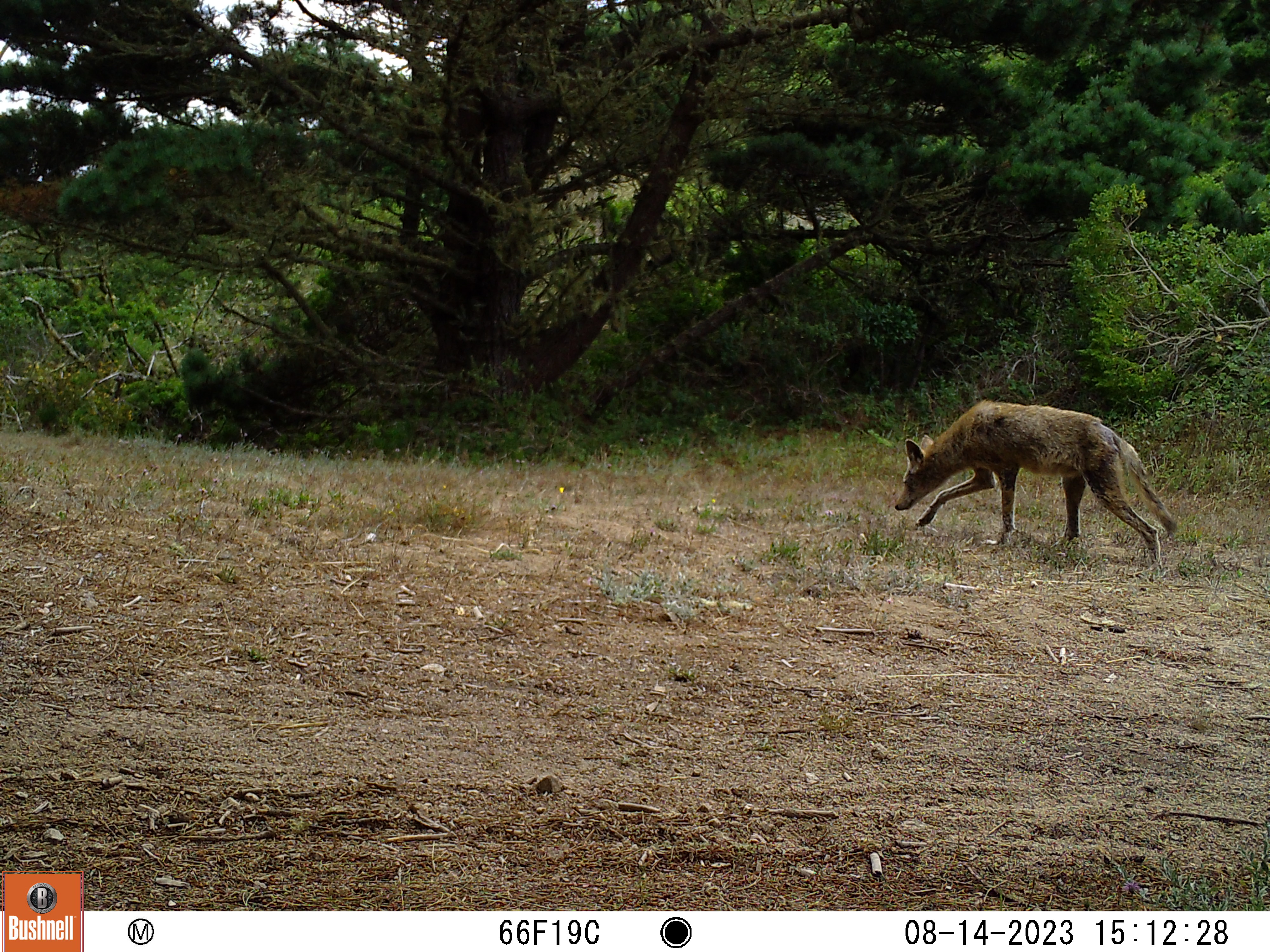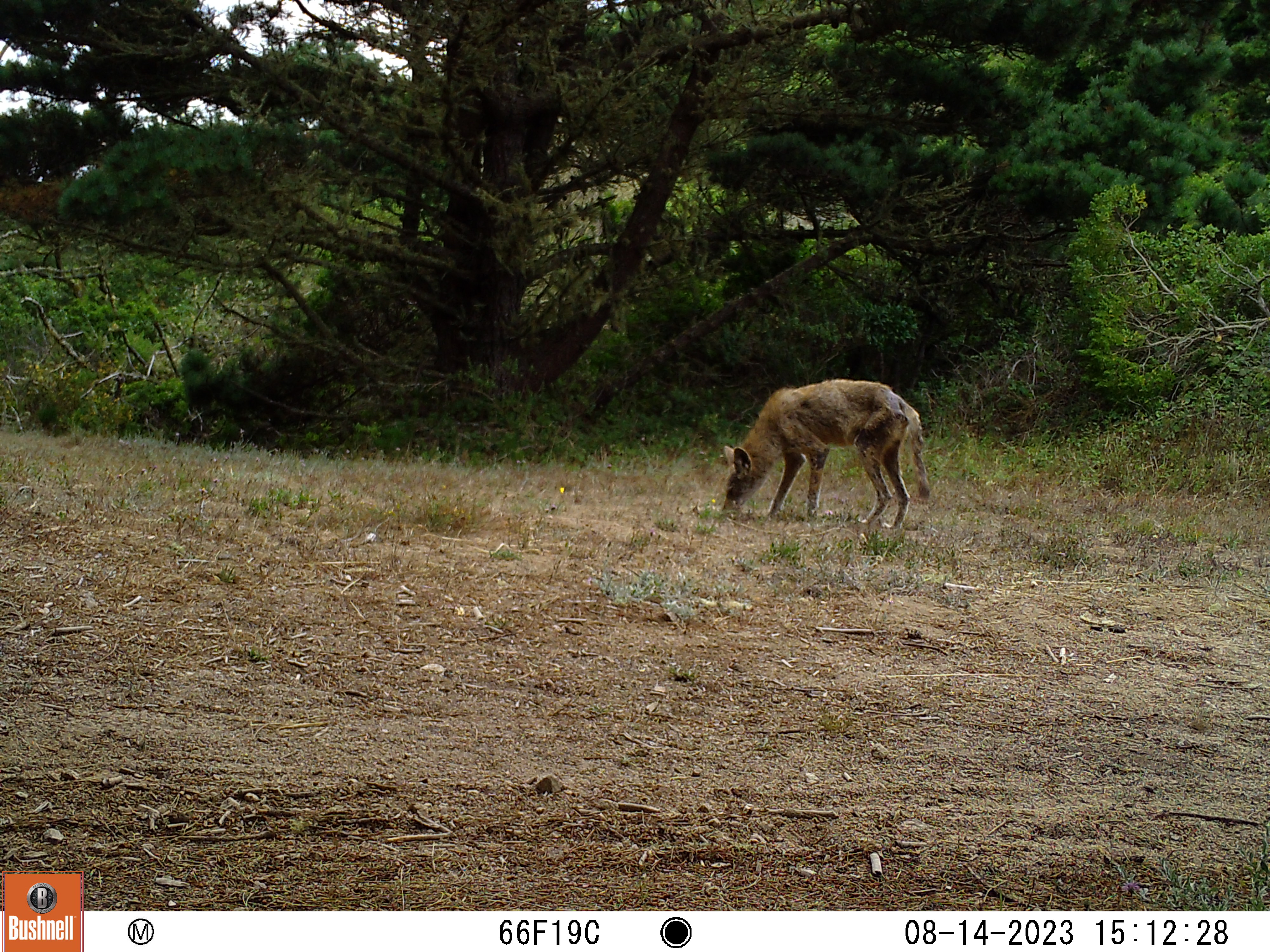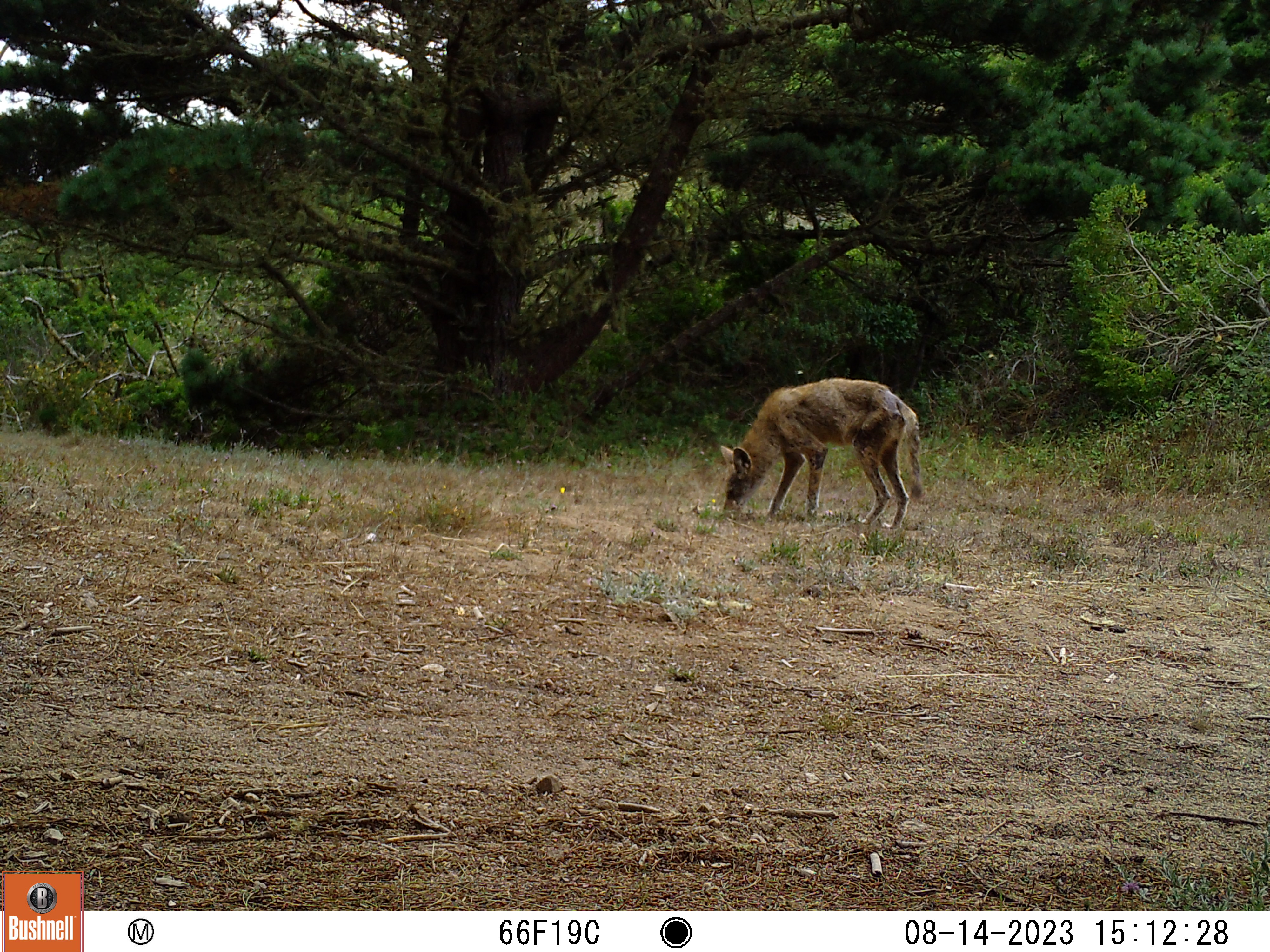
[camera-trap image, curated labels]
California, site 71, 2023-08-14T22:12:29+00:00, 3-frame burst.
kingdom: Animalia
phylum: Chordata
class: Mammalia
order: Carnivora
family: Canidae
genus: Canis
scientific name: Canis latrans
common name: coyote